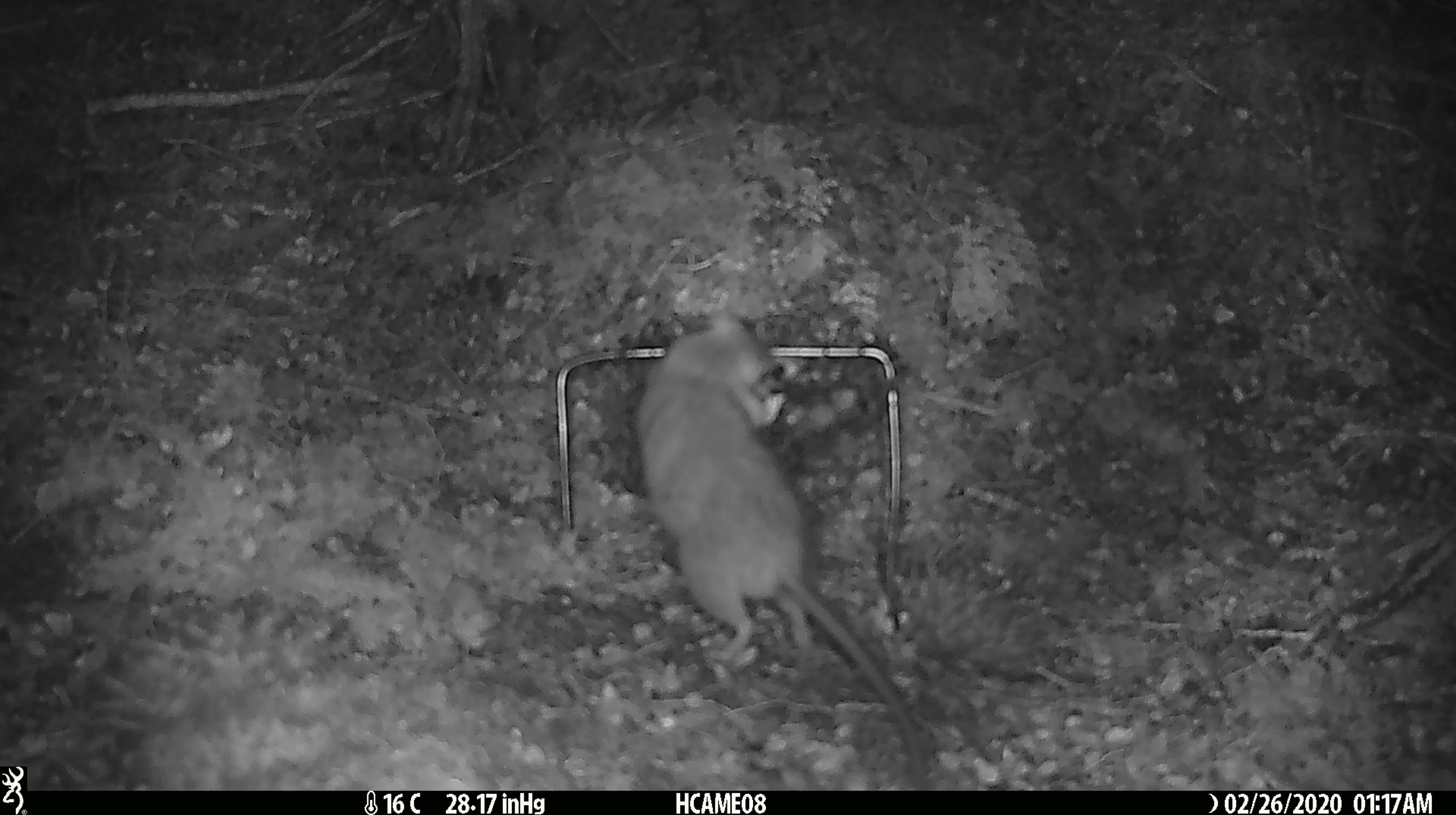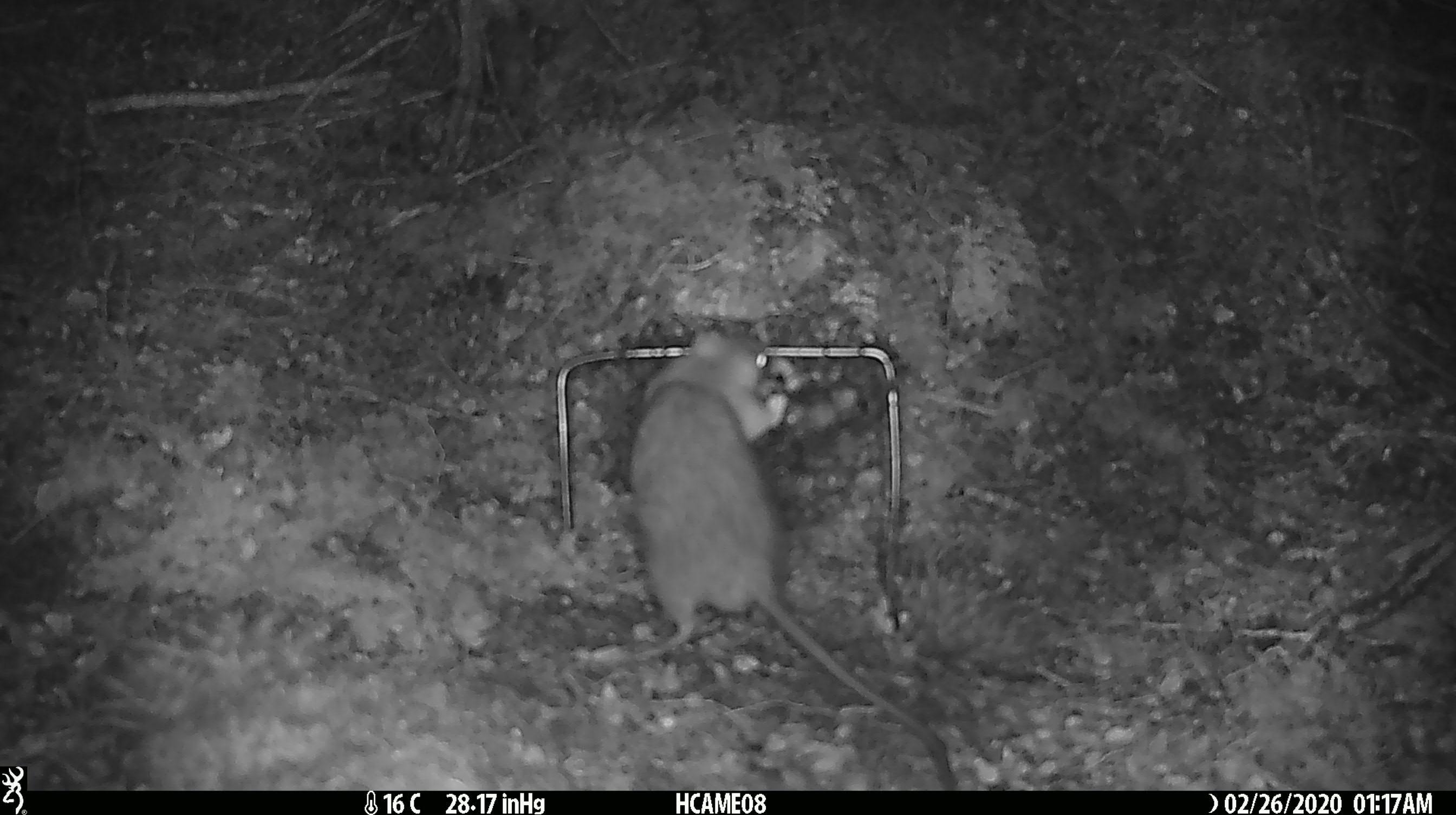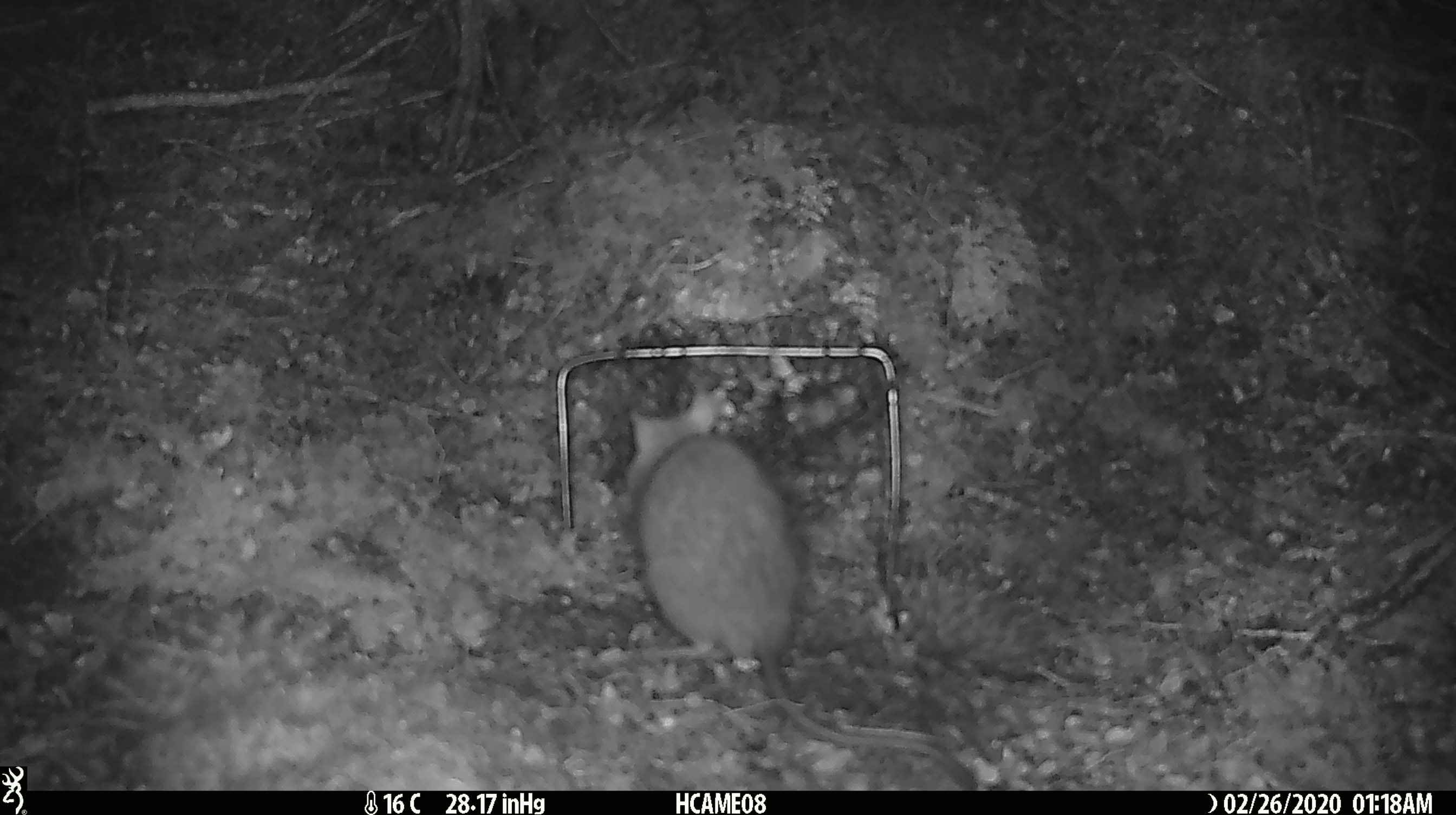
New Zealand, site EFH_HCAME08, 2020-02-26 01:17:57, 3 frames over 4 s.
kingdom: Animalia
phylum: Chordata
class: Mammalia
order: Rodentia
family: Muridae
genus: Rattus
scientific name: Rattus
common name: rat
Rat (Rattus).